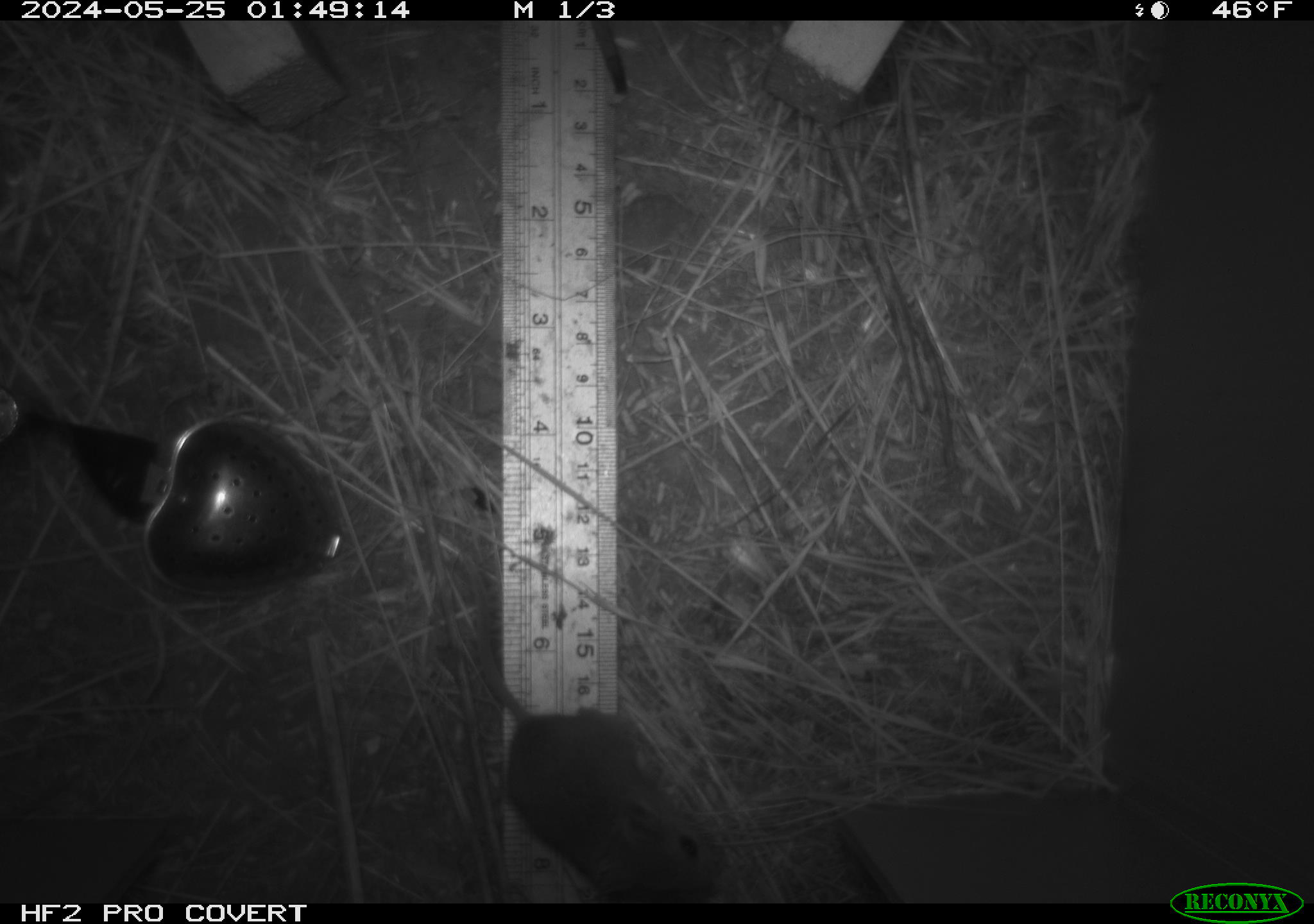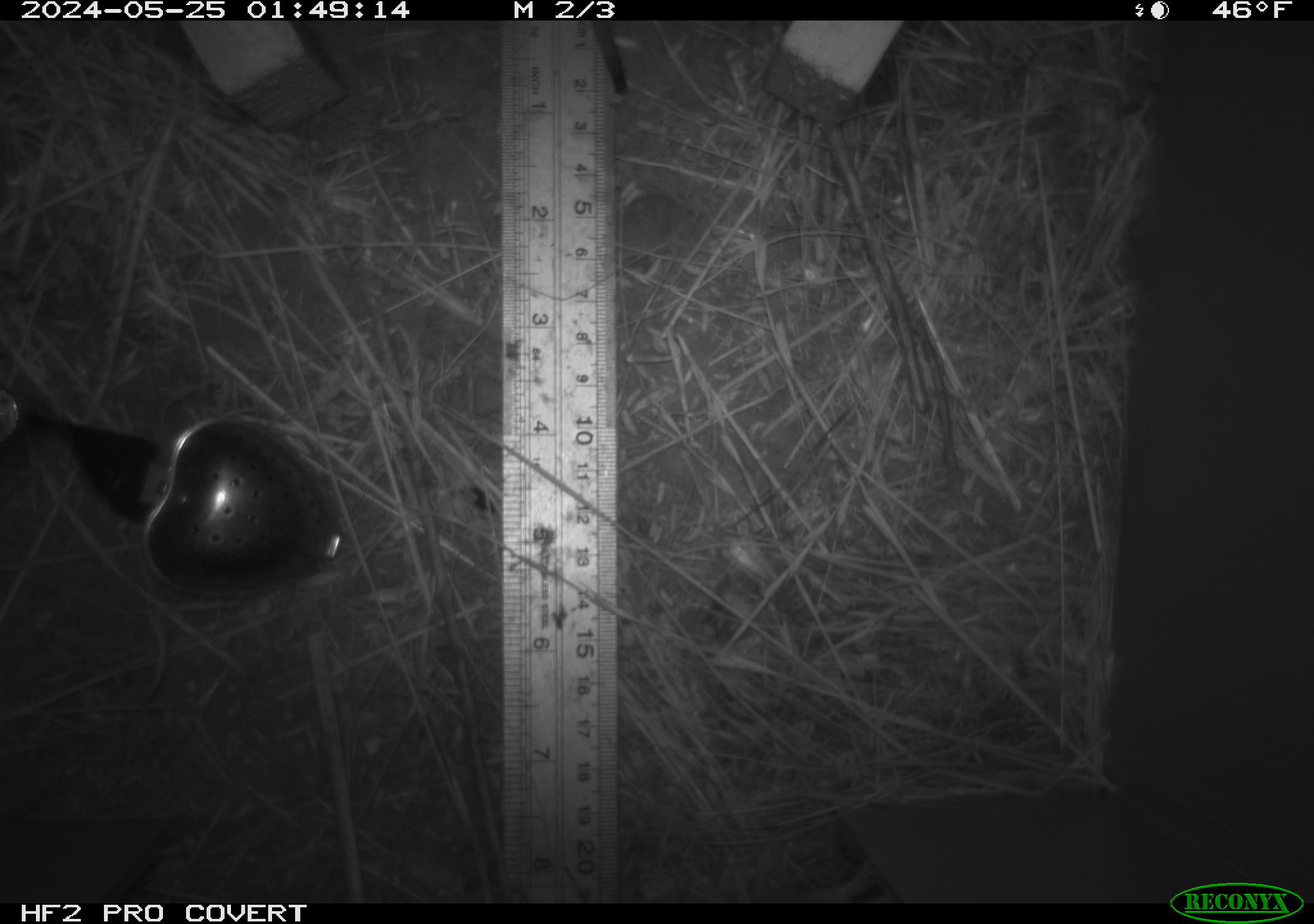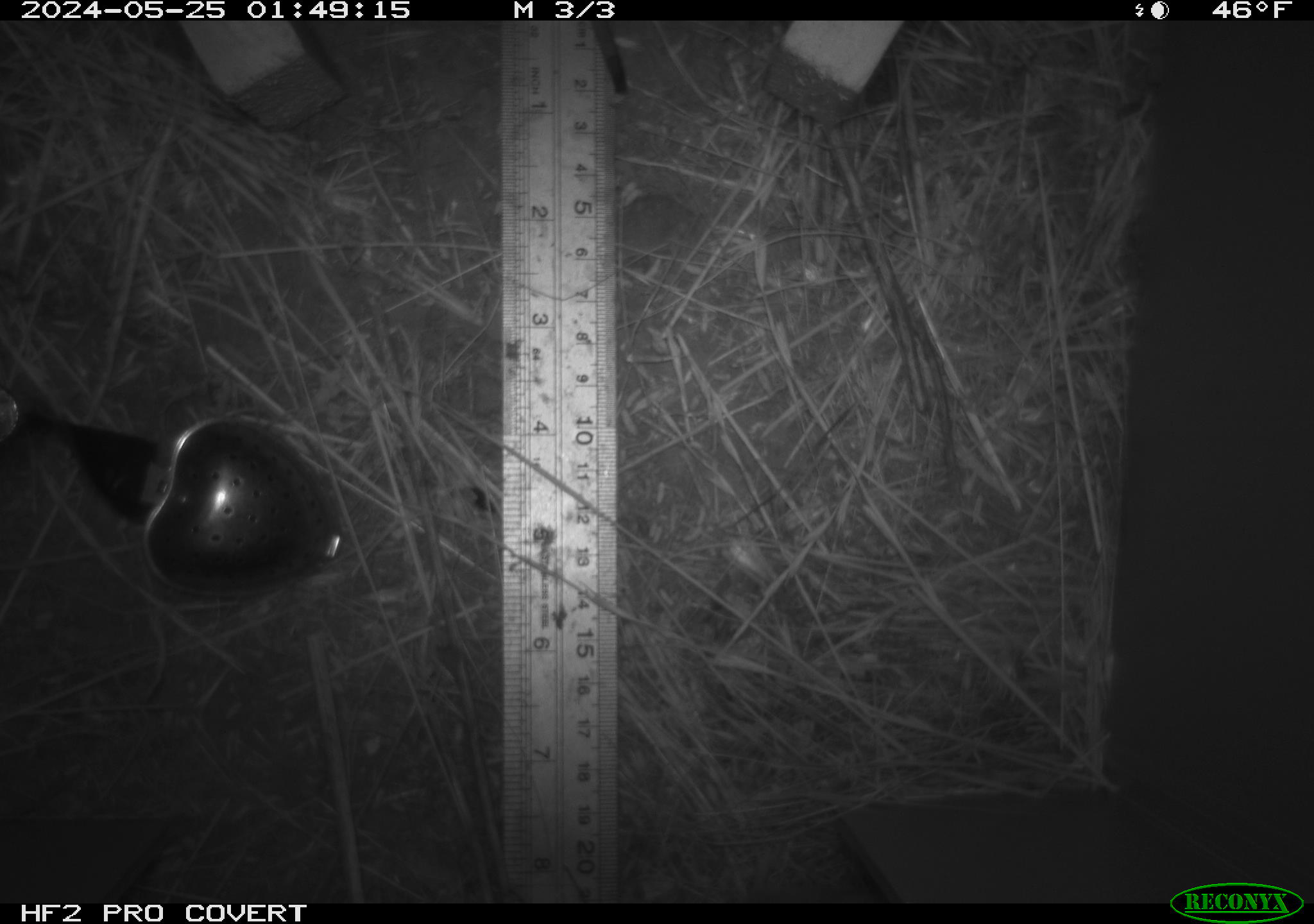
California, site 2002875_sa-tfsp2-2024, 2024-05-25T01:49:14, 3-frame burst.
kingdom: Animalia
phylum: Chordata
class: Mammalia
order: Rodentia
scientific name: Rodentia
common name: mouse species